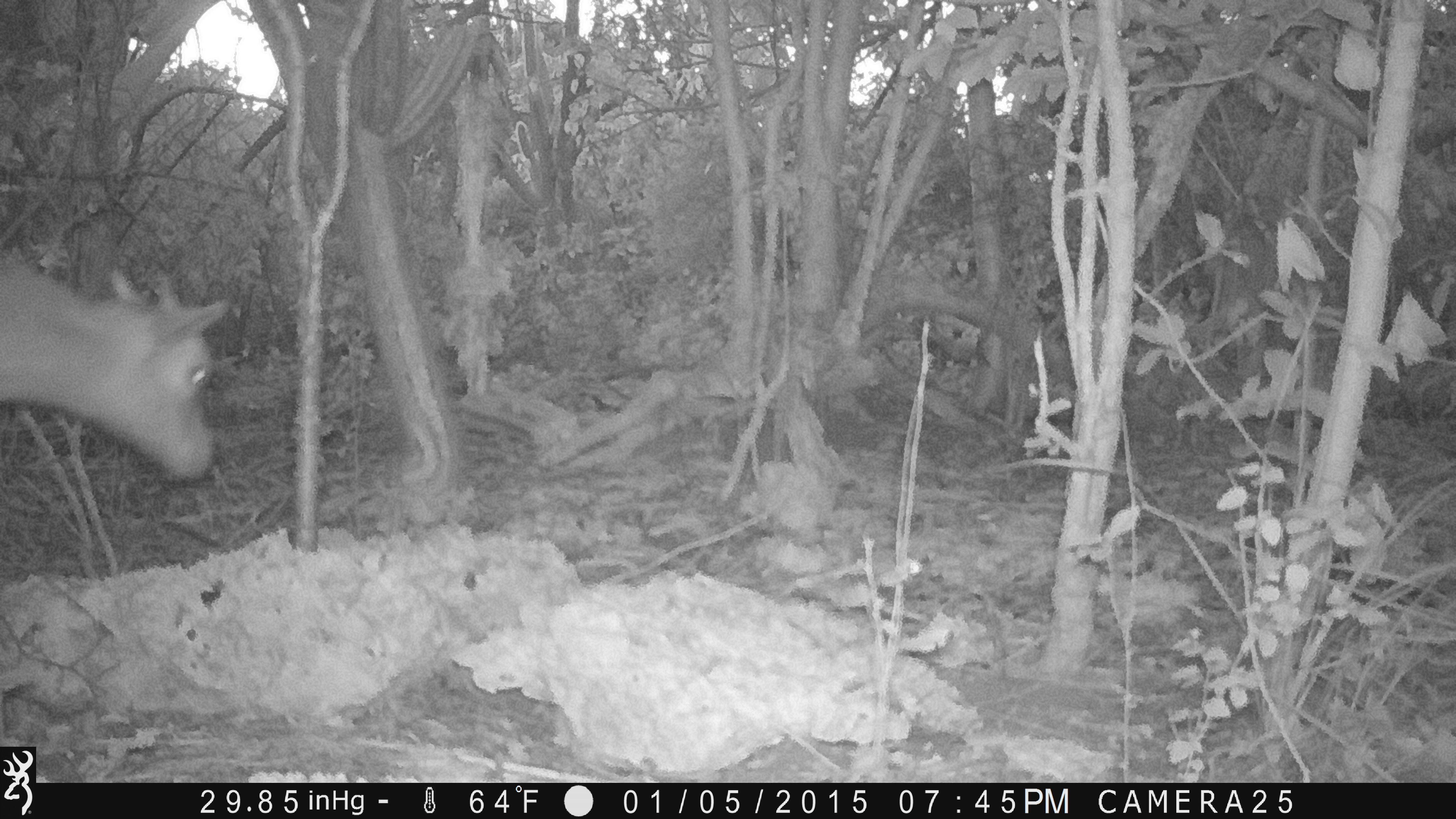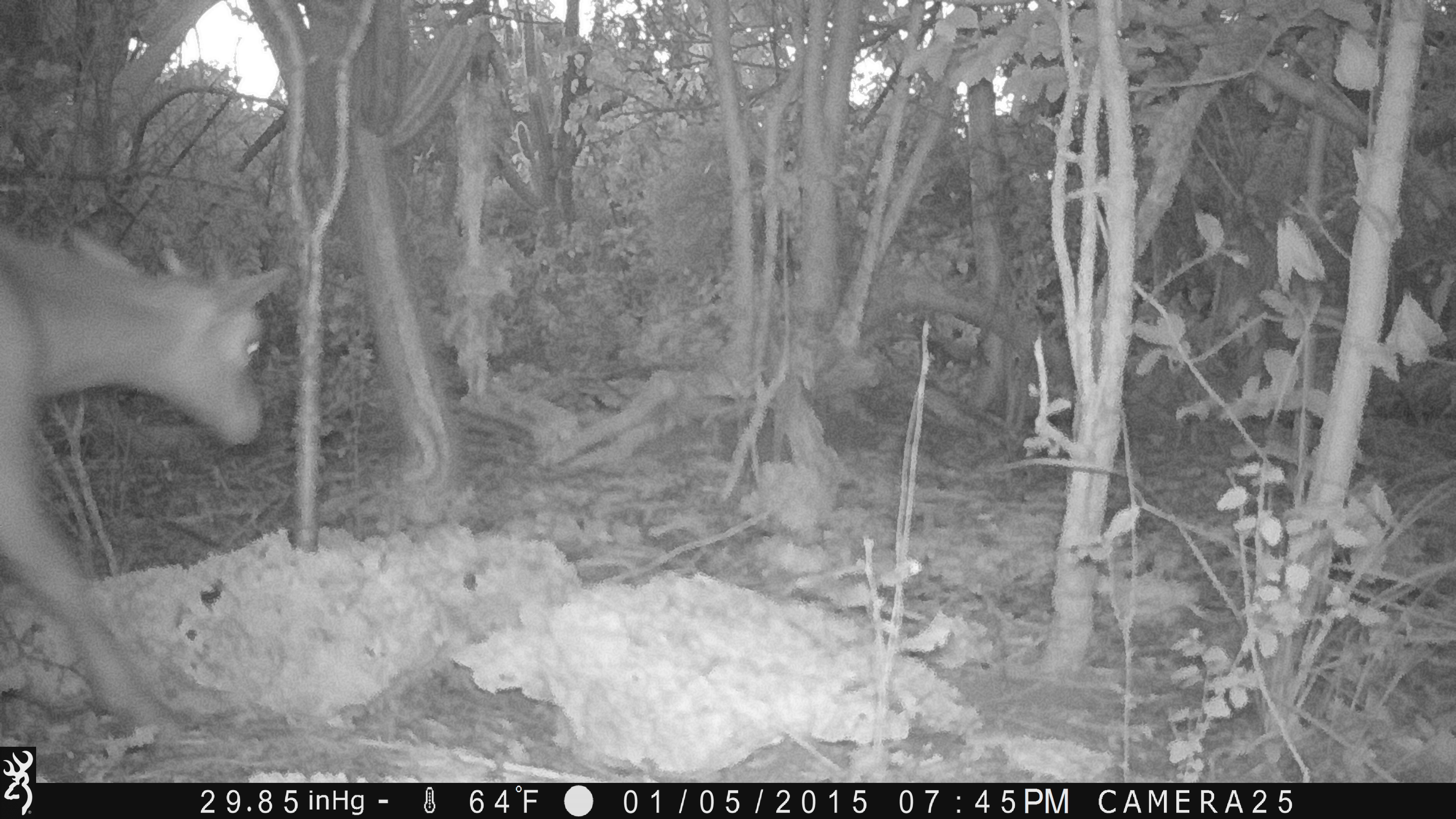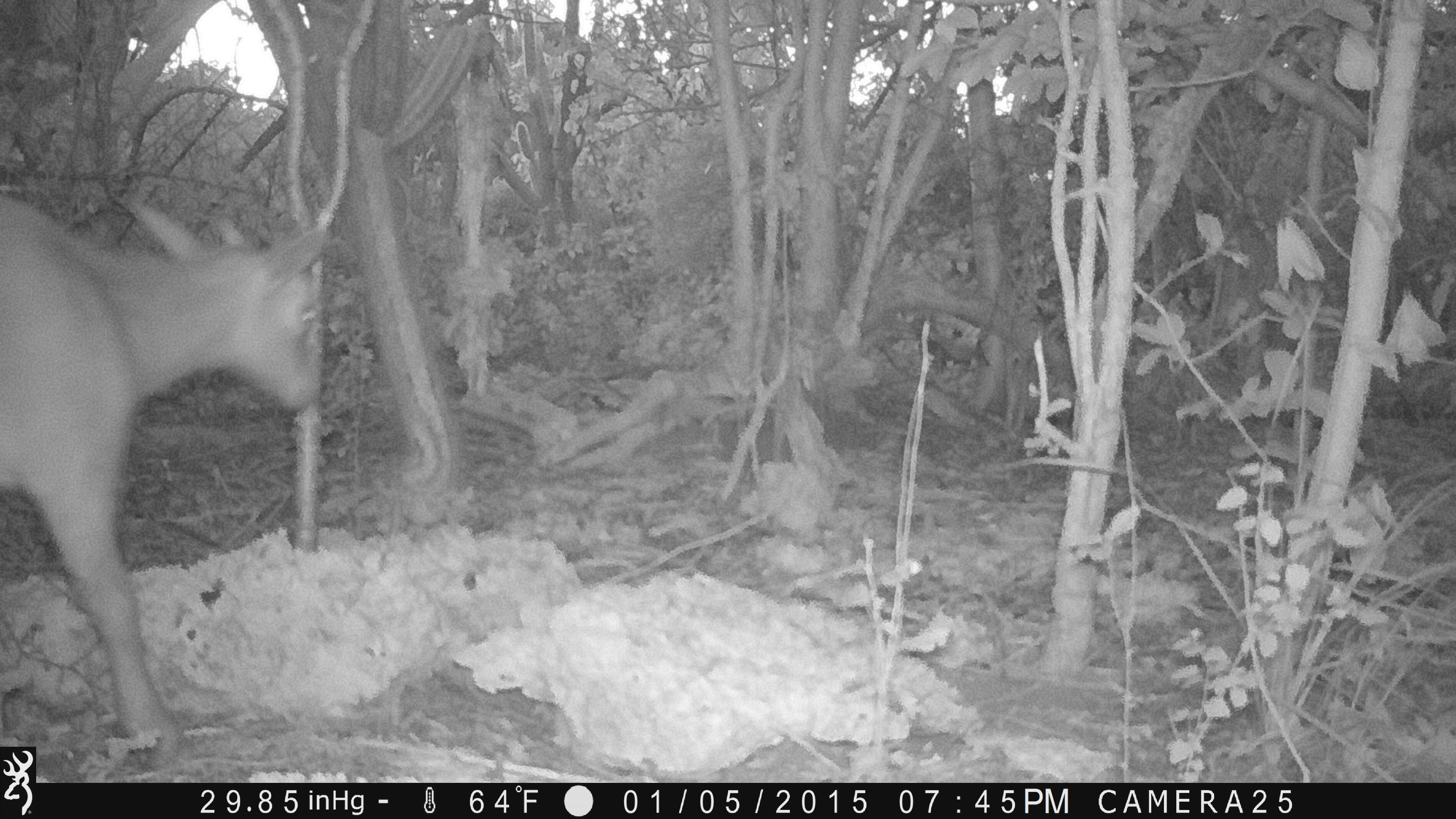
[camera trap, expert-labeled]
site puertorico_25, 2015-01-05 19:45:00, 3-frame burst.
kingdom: Animalia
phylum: Chordata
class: Mammalia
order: Artiodactyla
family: Bovidae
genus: Capra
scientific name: Capra hircus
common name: goat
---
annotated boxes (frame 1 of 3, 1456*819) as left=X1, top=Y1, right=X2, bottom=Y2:
goat: left=0, top=247, right=229, bottom=495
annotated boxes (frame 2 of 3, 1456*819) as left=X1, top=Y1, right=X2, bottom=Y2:
goat: left=0, top=208, right=286, bottom=747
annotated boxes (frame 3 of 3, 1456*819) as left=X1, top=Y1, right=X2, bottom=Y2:
goat: left=0, top=159, right=333, bottom=762